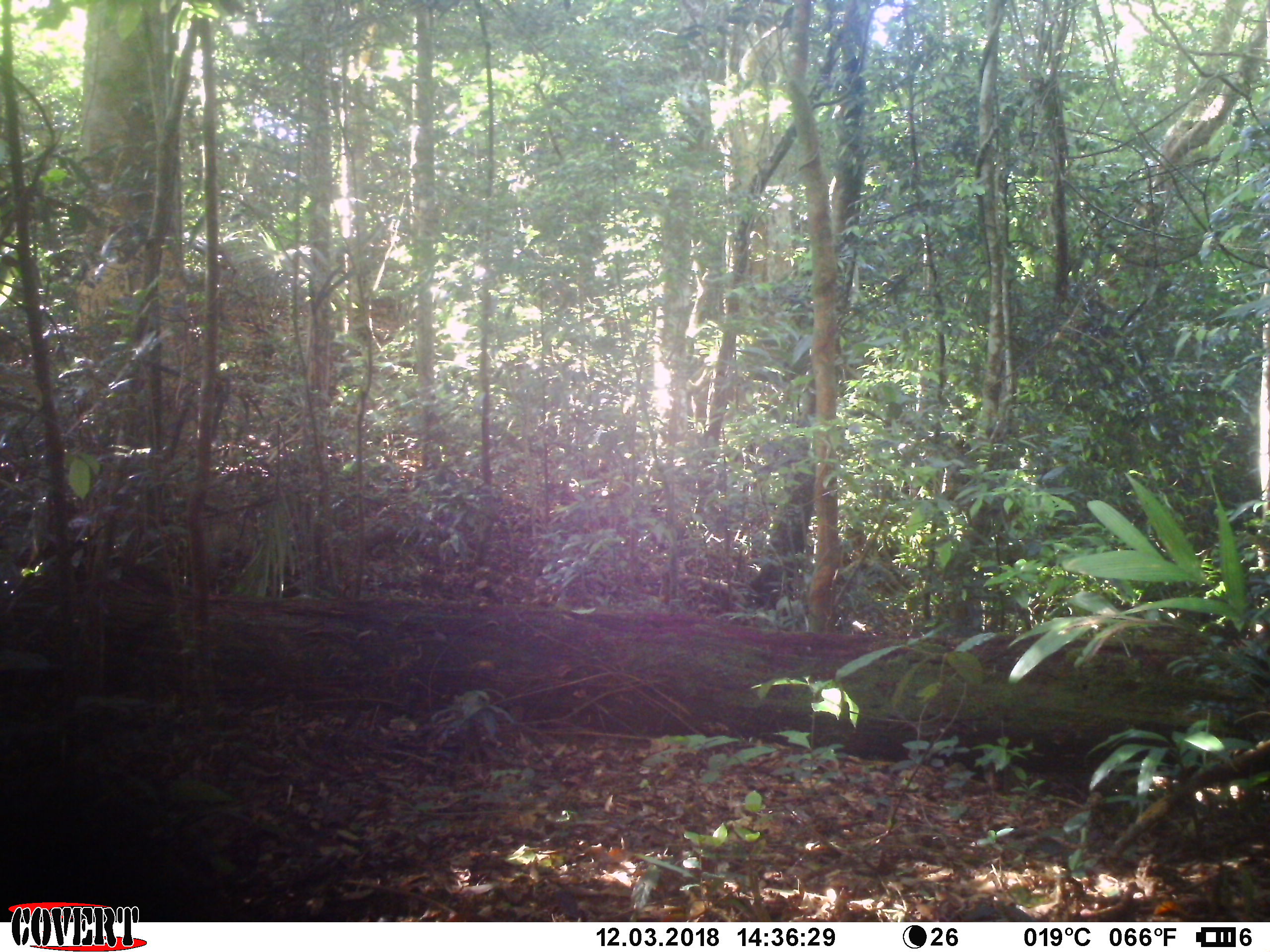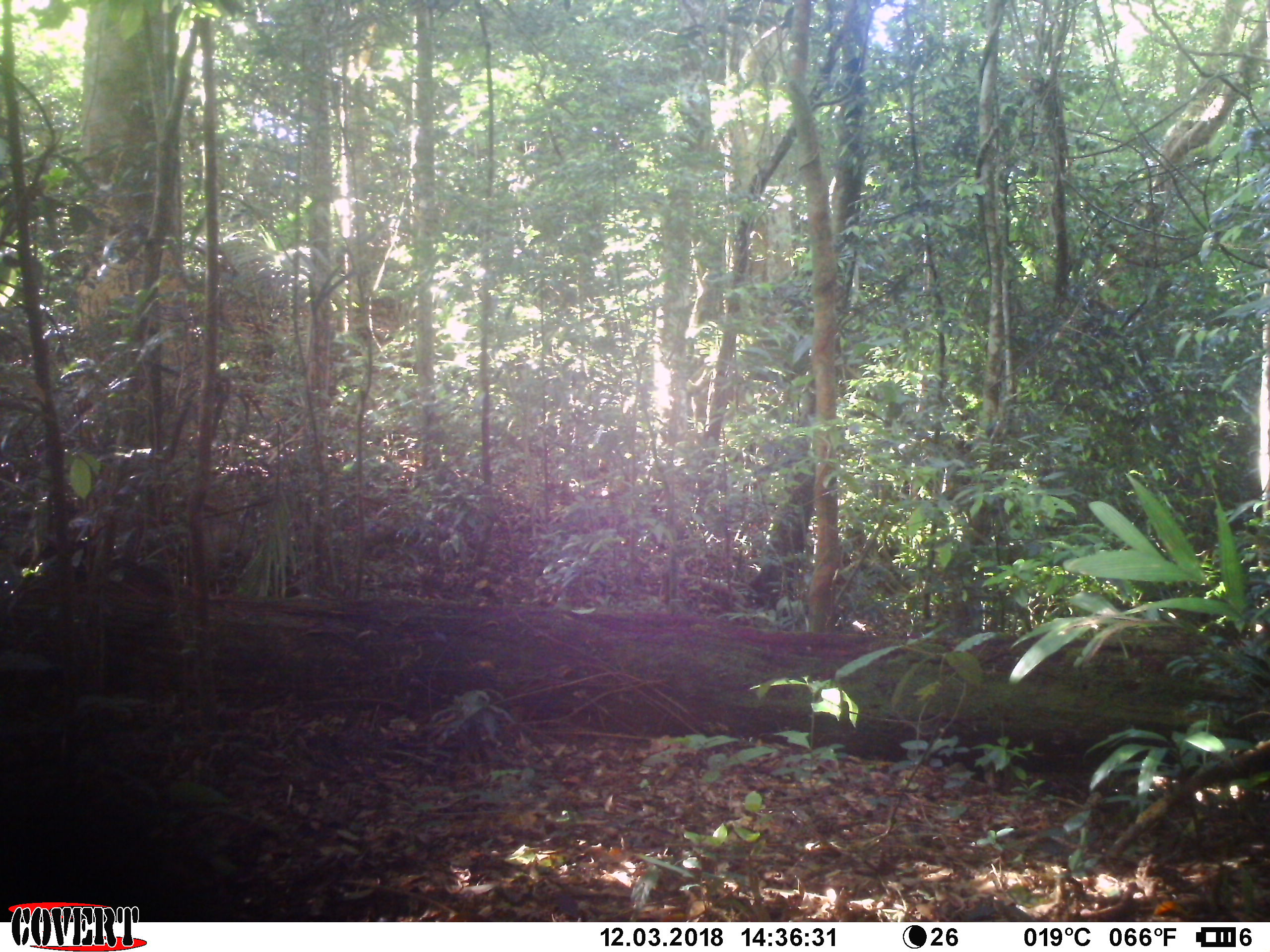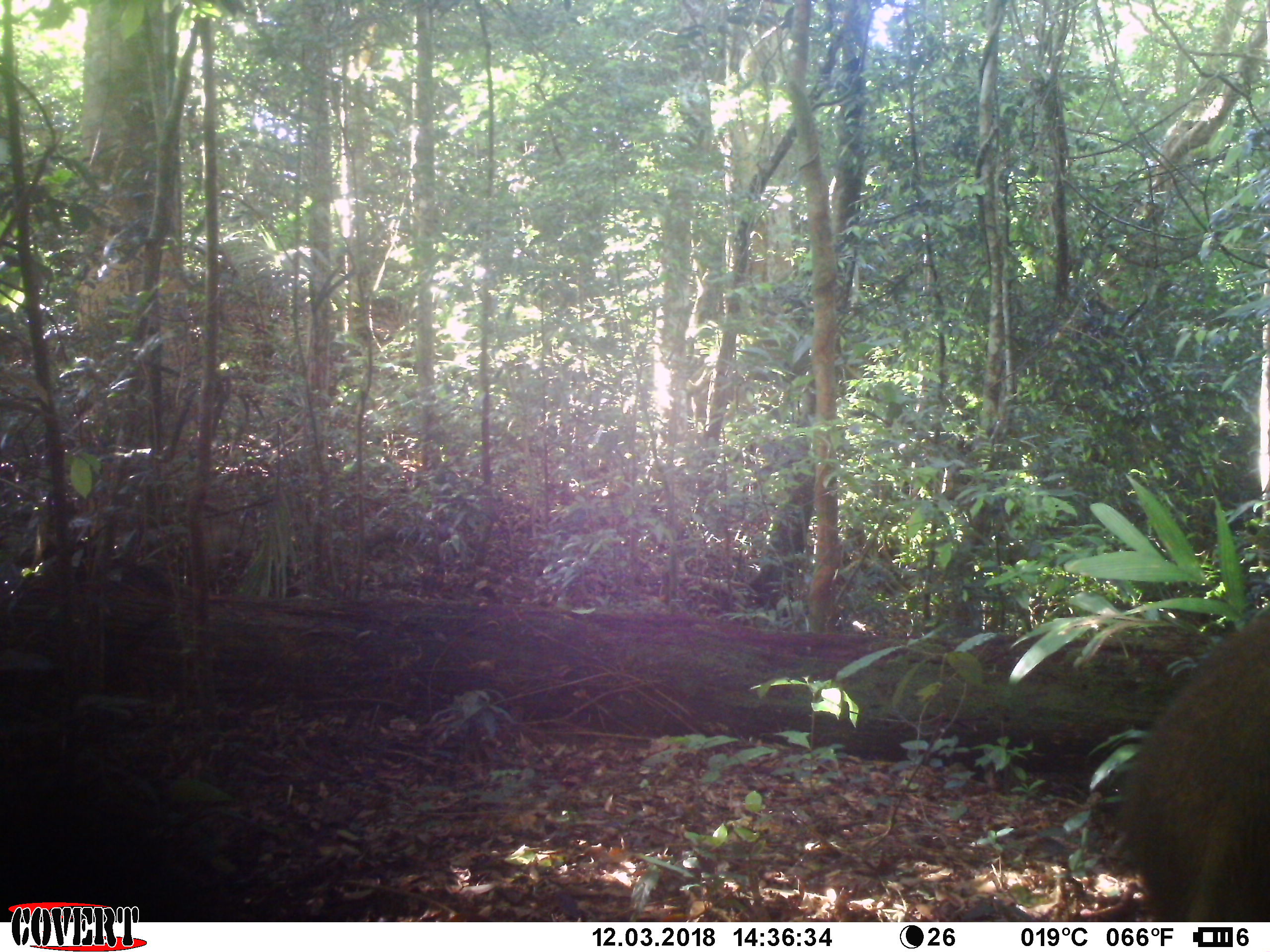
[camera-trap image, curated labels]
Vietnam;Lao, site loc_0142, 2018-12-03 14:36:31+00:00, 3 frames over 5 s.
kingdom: Animalia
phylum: Chordata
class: Mammalia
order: Artiodactyla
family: Suidae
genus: Sus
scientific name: Sus scrofa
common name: eurasian wild pig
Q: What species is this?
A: Eurasian wild pig (Sus scrofa).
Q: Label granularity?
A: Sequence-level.